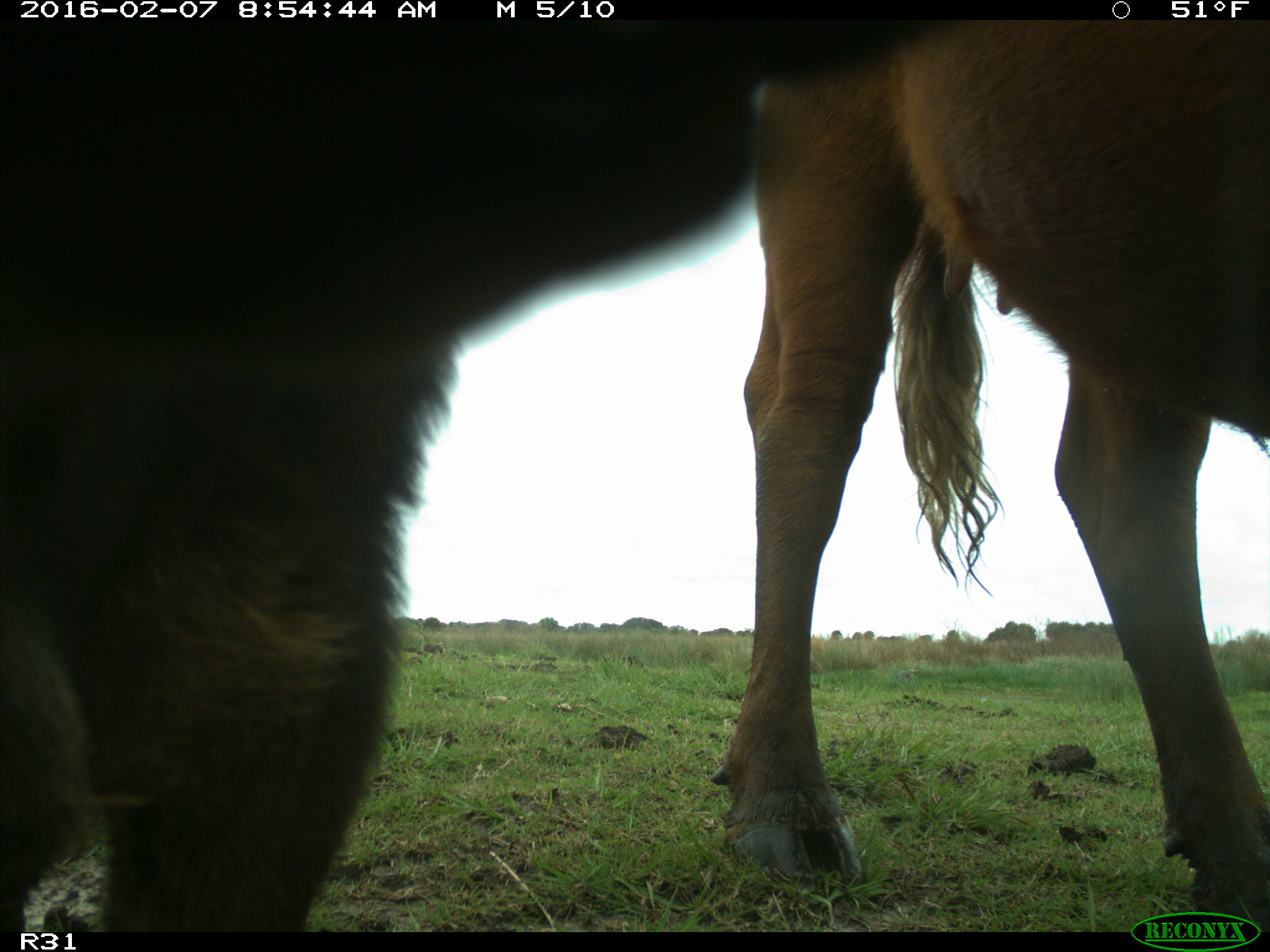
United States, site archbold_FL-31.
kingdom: Animalia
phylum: Chordata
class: Mammalia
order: Artiodactyla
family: Bovidae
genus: Bos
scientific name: Bos taurus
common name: domestic cow